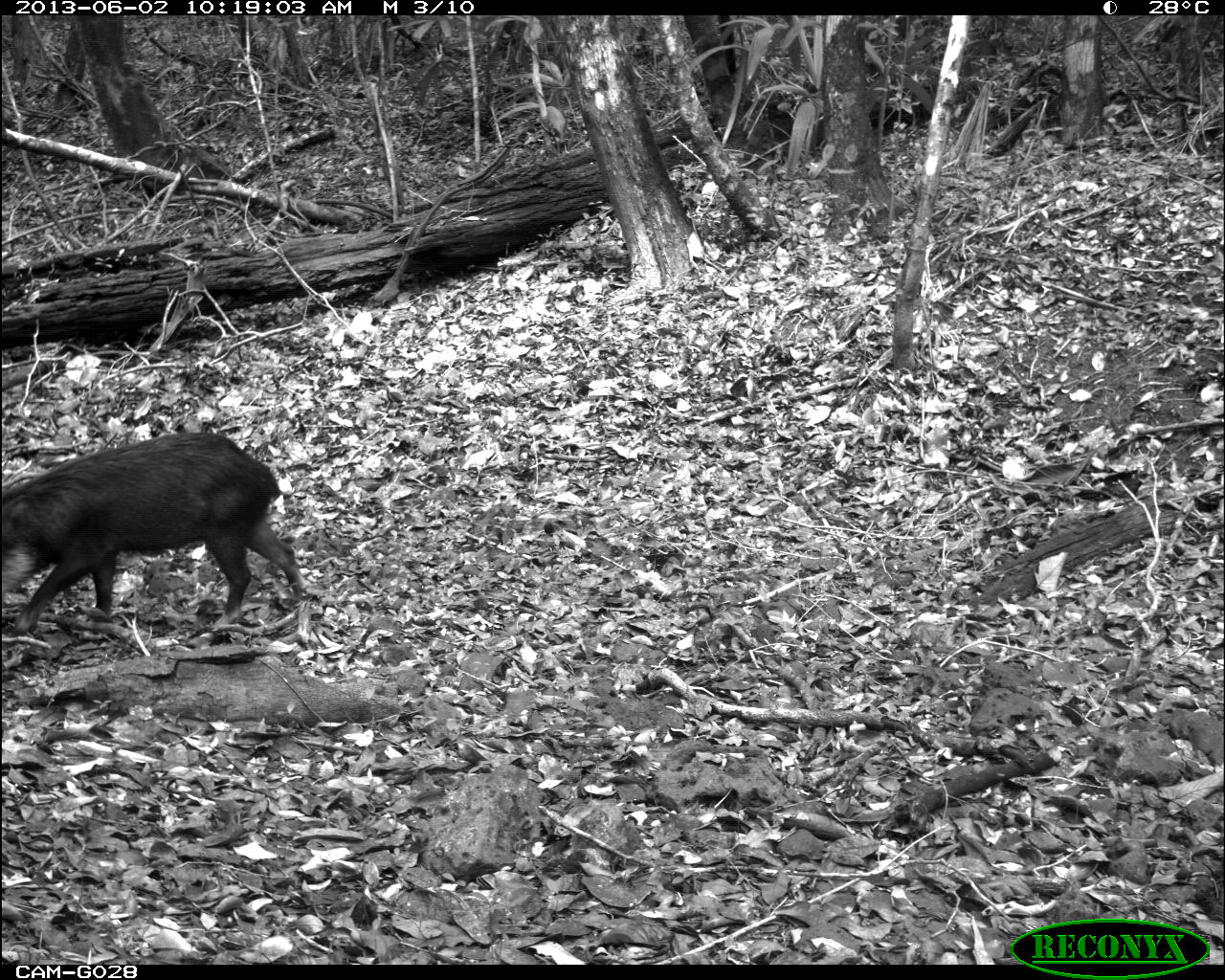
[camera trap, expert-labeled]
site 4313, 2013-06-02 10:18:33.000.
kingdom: Animalia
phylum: Chordata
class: Mammalia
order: Artiodactyla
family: Tayassuidae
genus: Tayassu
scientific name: Tayassu pecari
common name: white-lipped peccary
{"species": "Tayassu pecari (white-lipped peccary)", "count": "3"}